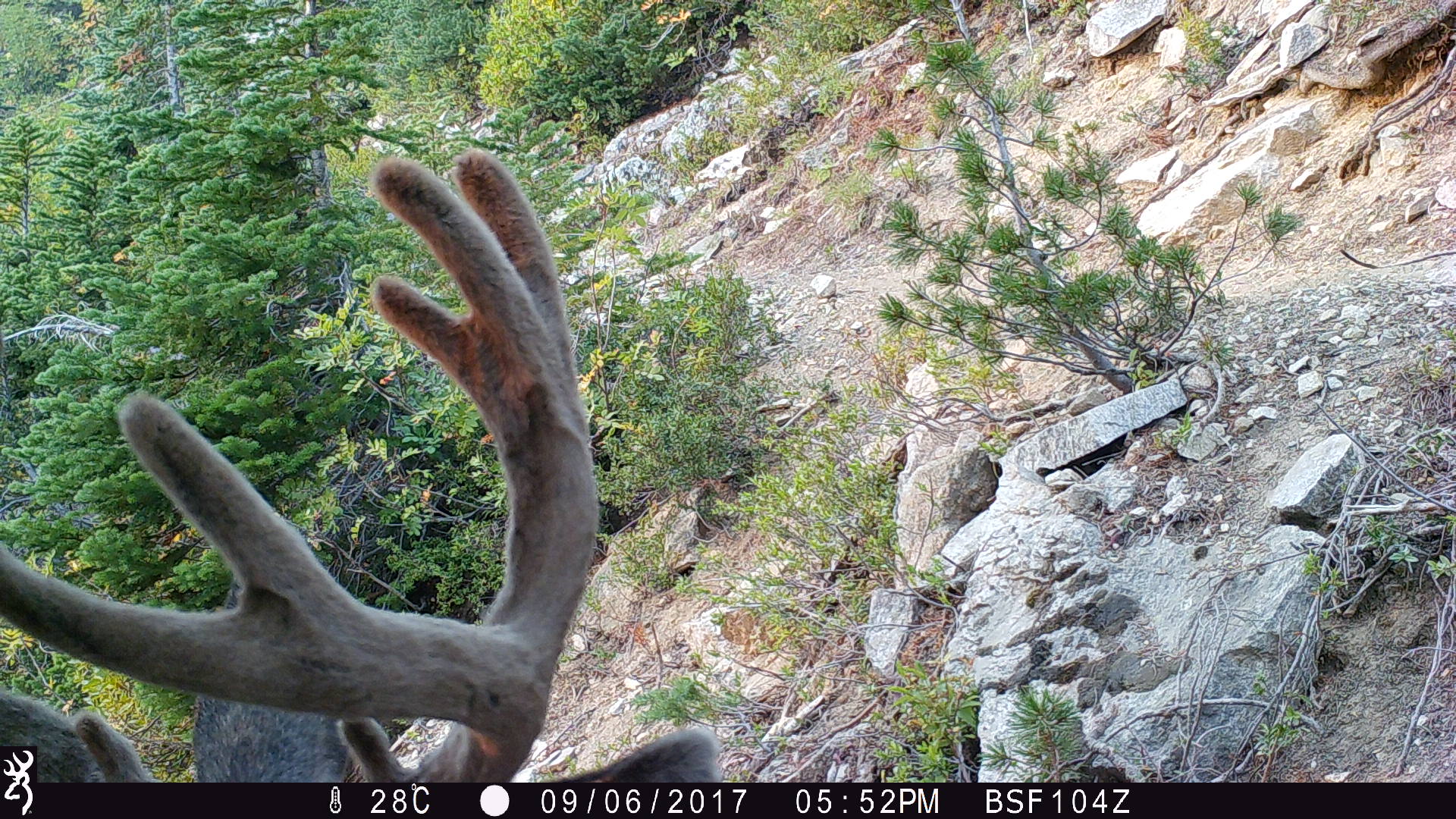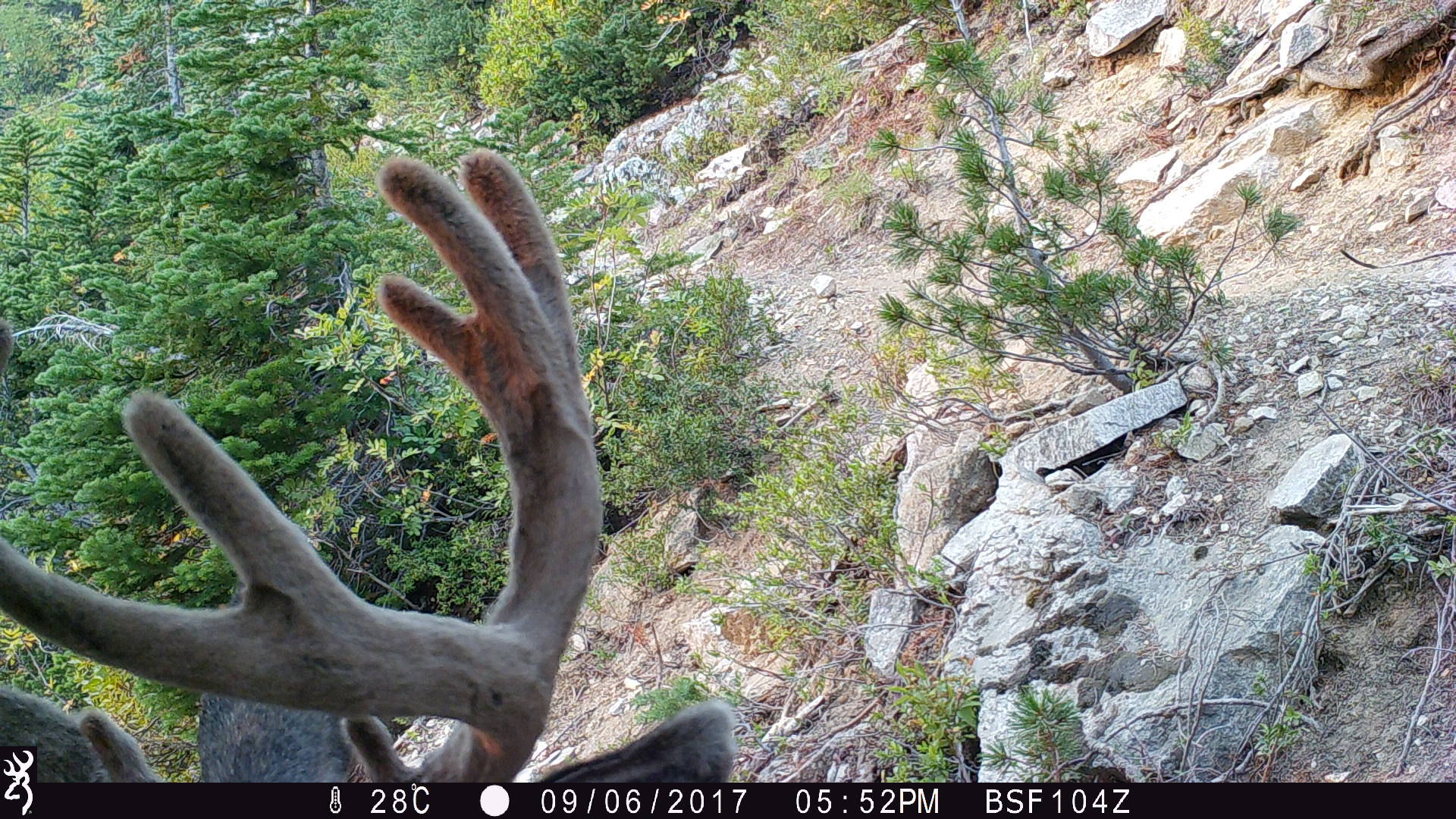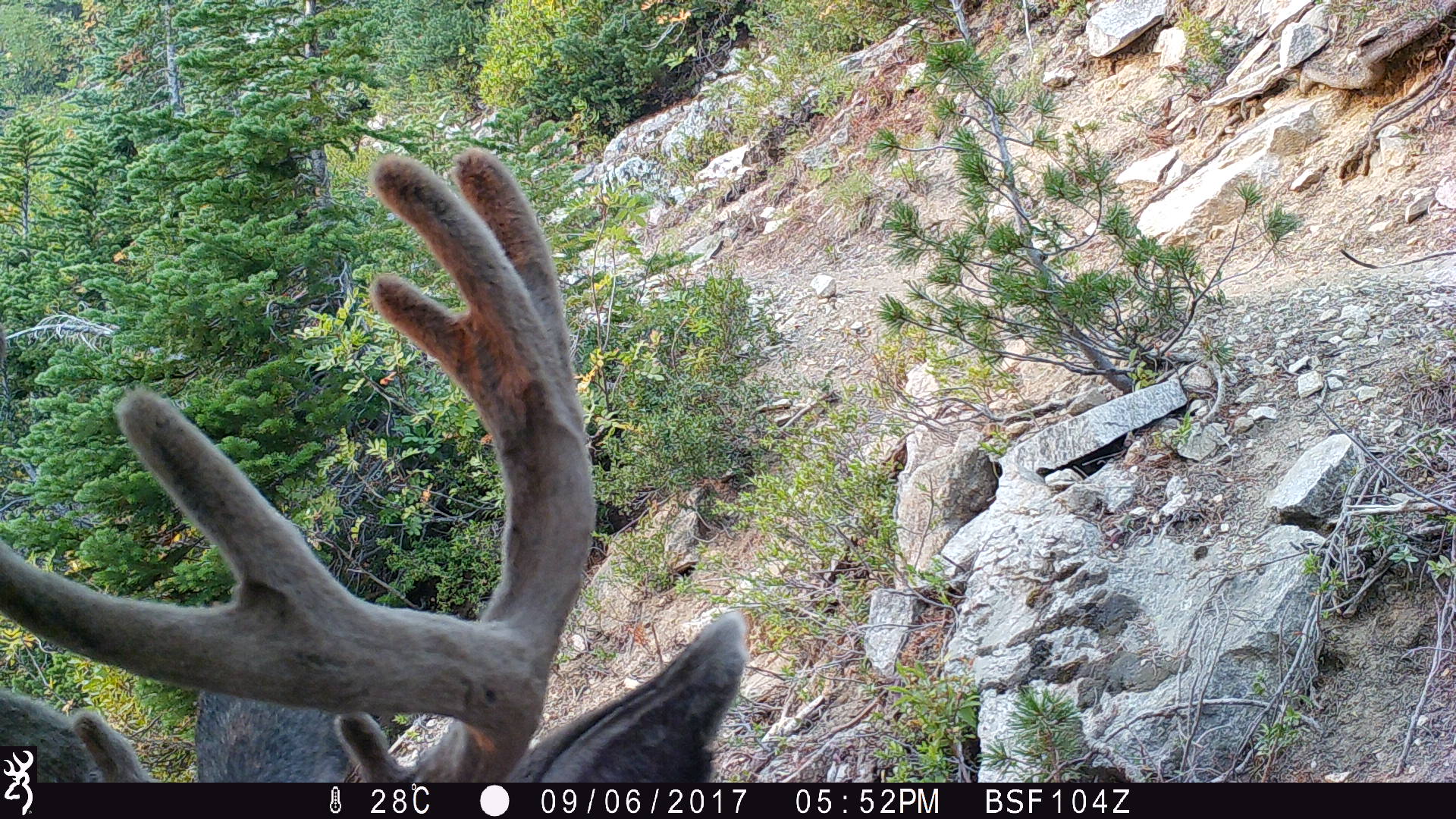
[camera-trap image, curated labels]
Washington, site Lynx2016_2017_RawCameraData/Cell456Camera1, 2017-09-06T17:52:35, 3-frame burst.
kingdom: Animalia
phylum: Chordata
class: Mammalia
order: Artiodactyla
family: Cervidae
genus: Odocoileus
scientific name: Odocoileus hemionus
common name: mule deer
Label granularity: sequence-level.